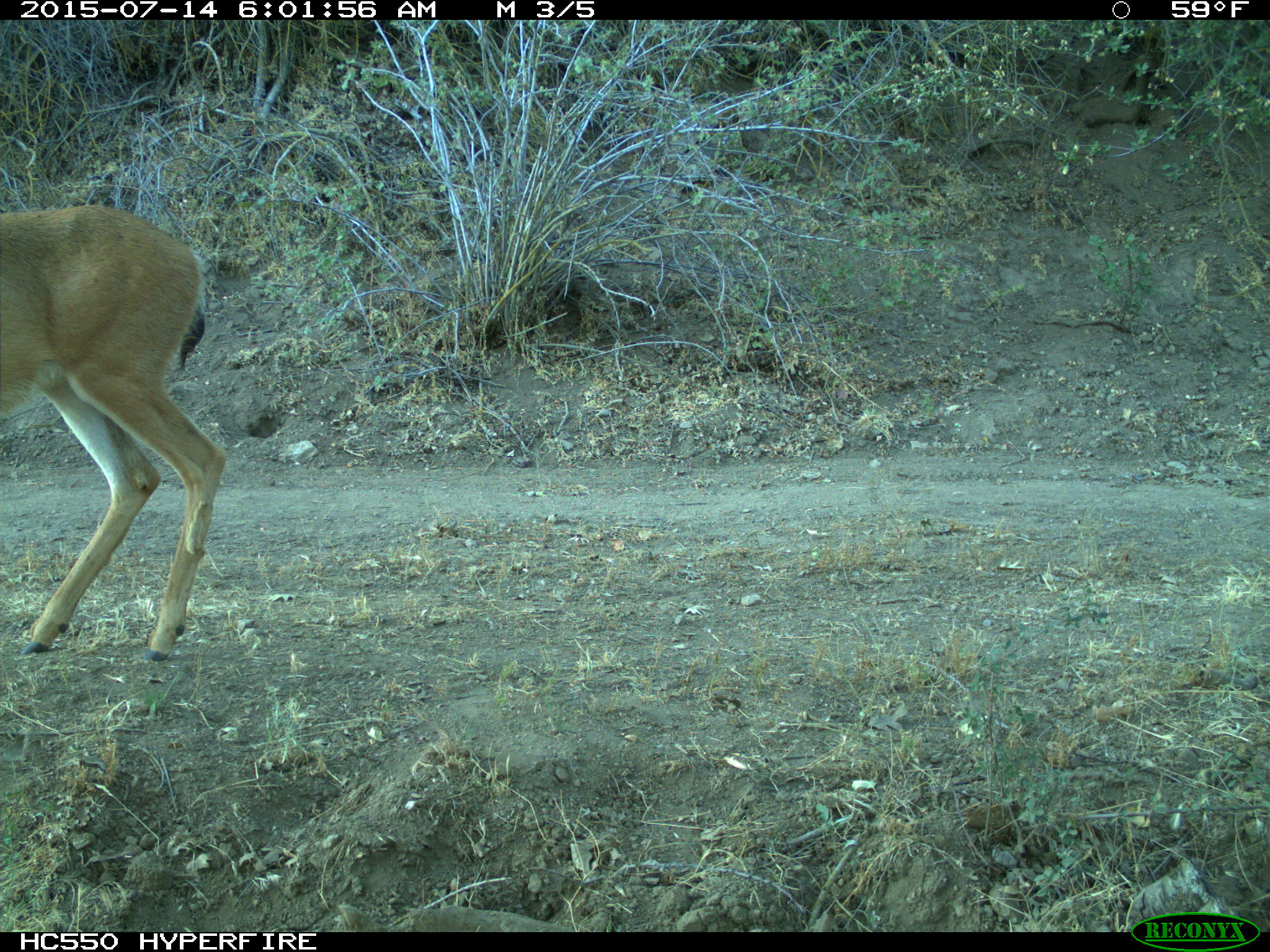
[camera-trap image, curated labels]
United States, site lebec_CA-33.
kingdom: Animalia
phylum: Chordata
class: Mammalia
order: Artiodactyla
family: Cervidae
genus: Odocoileus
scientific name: Odocoileus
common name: deer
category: unidentified deer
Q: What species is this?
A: Unidentified deer (deer) (Odocoileus).